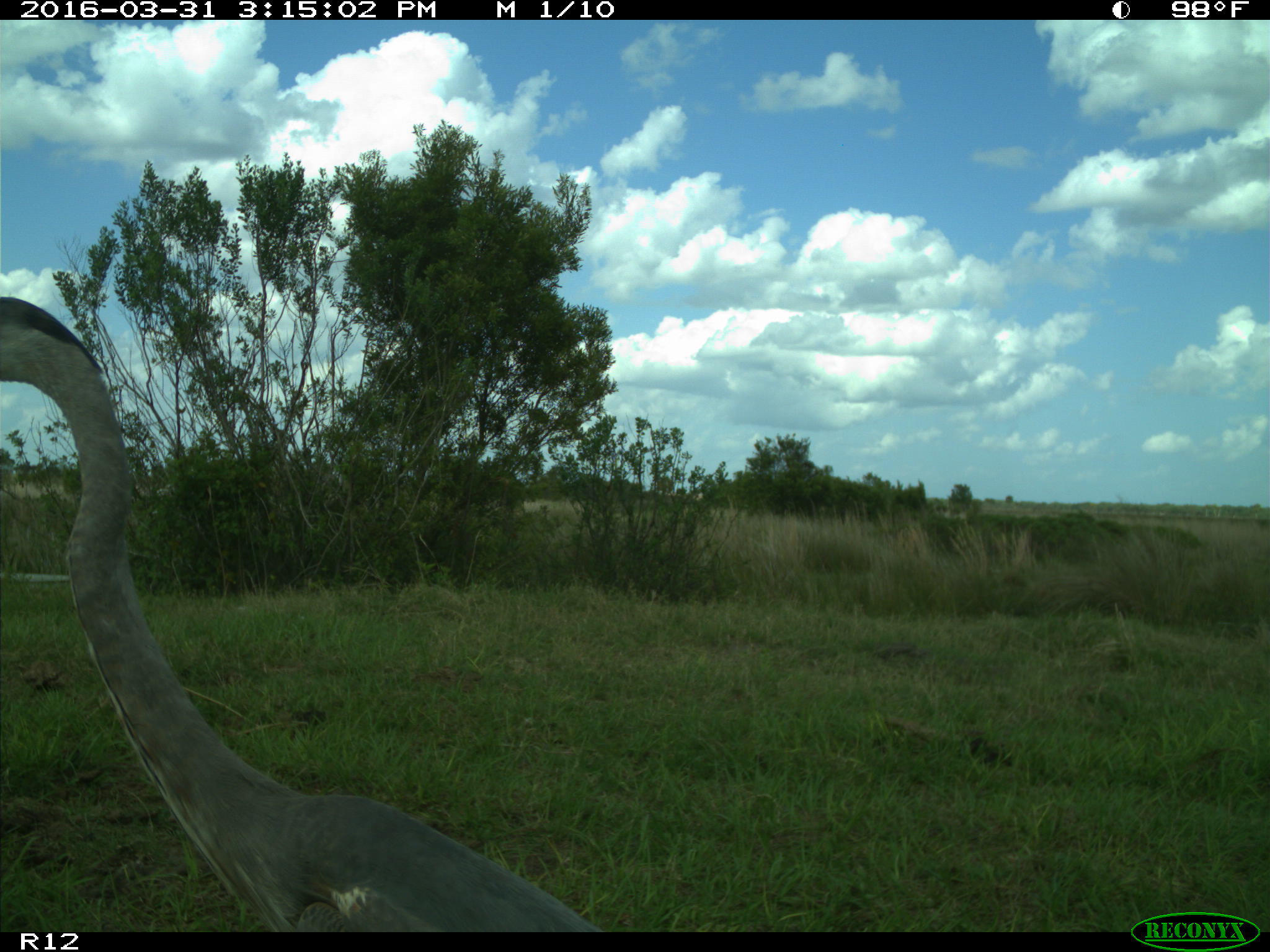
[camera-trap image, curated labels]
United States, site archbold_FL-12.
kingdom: Animalia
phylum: Chordata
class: Aves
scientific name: Aves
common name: birds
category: unidentified bird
Unidentified bird (birds) (Aves).